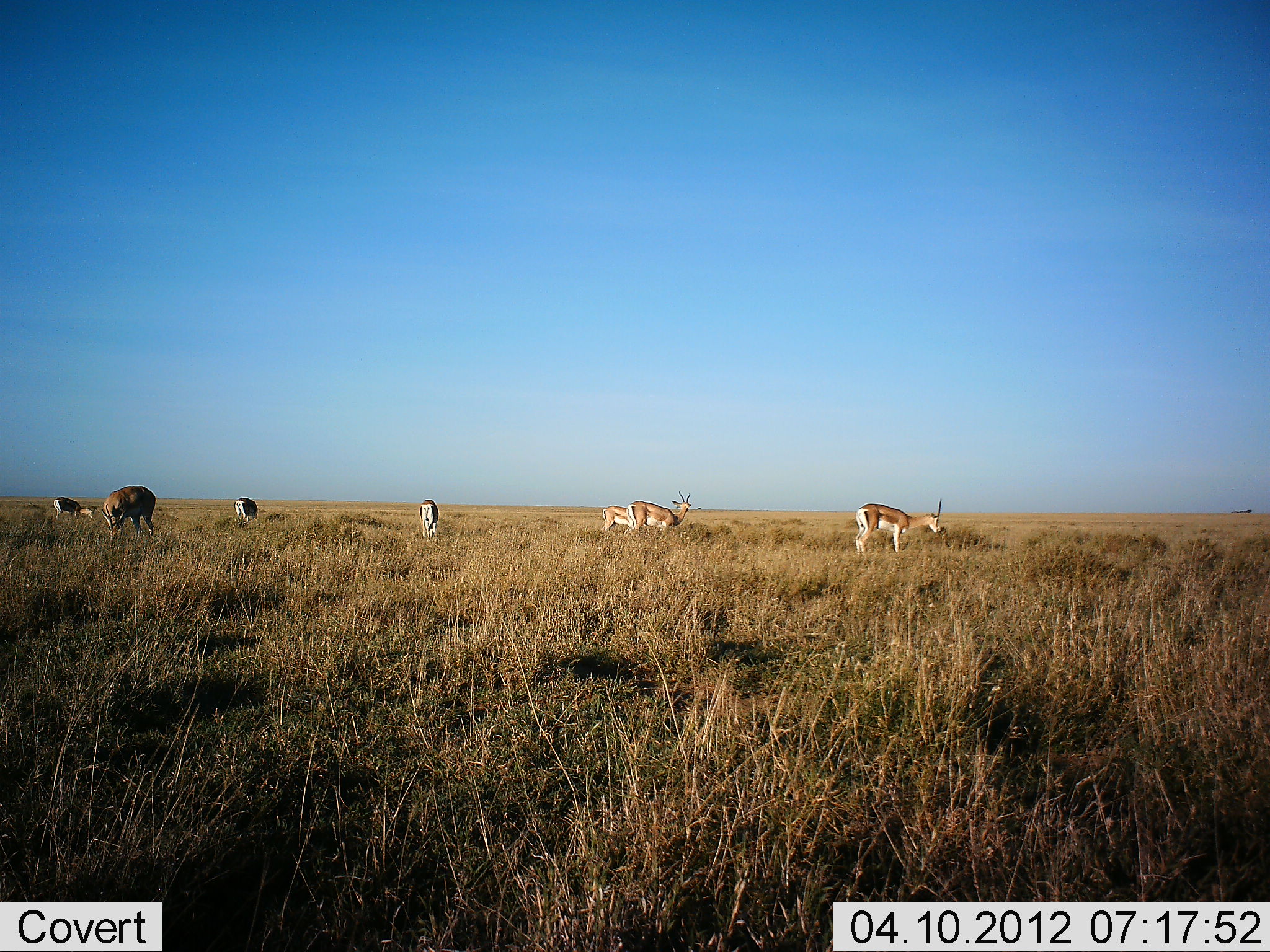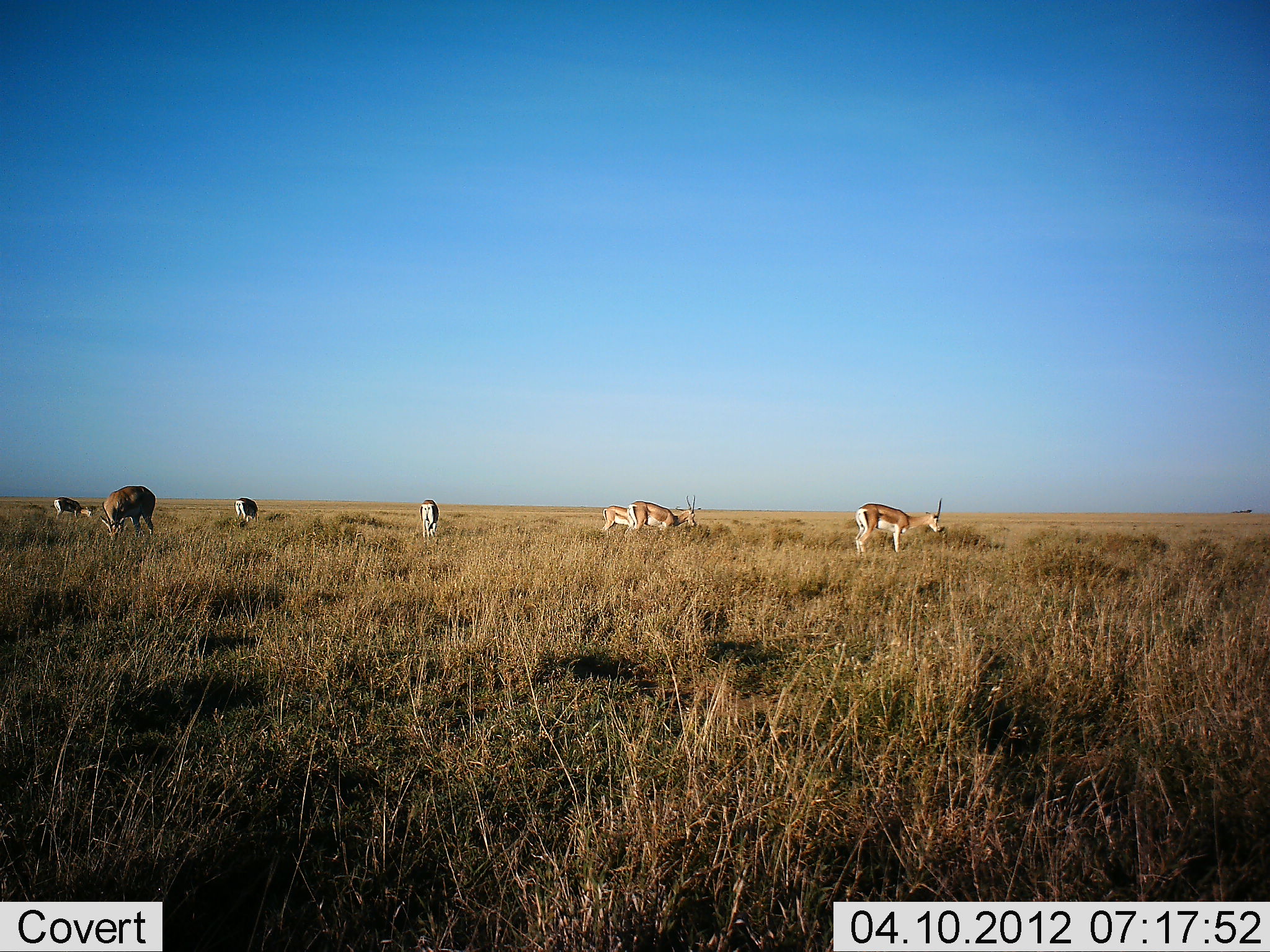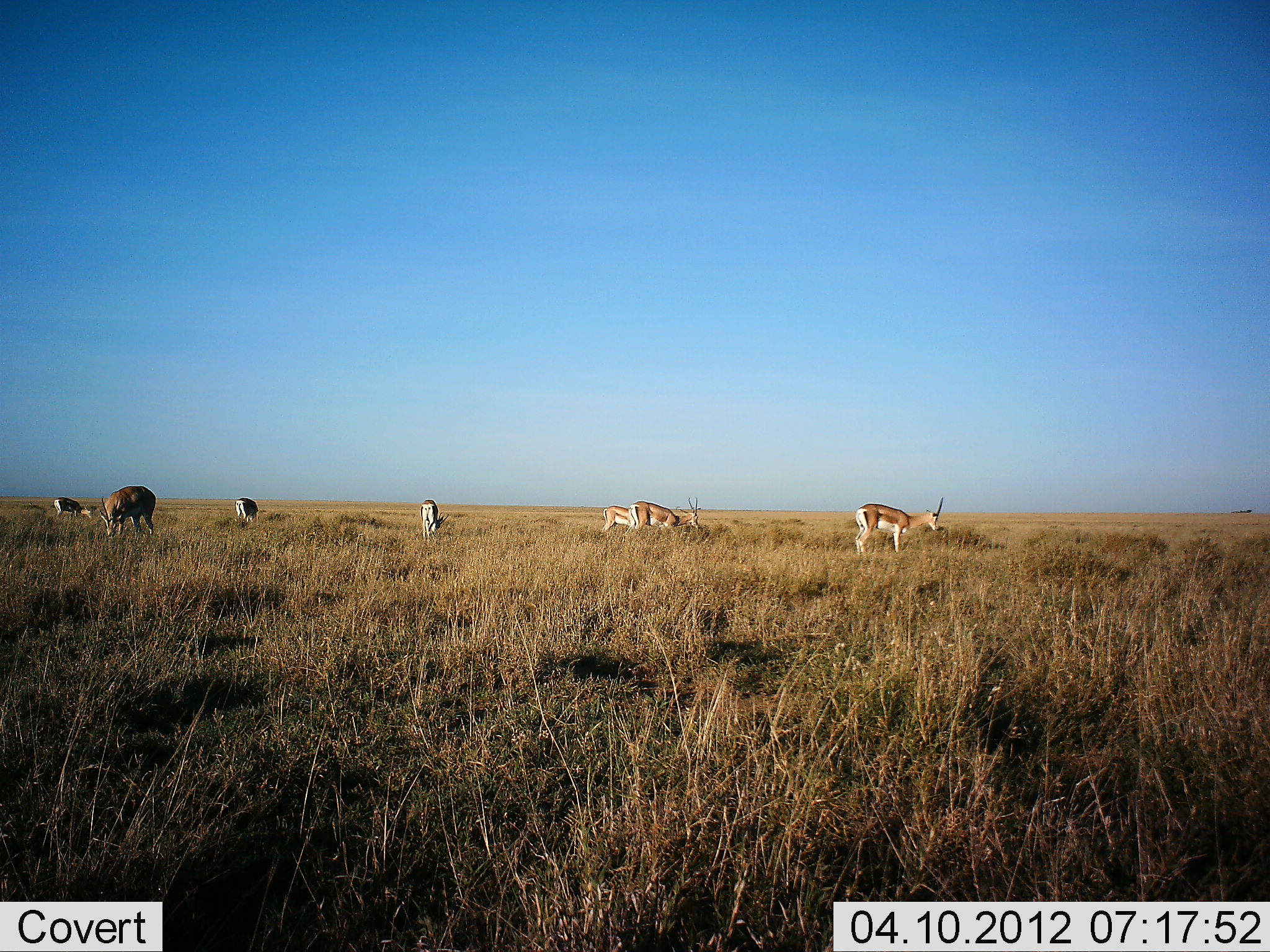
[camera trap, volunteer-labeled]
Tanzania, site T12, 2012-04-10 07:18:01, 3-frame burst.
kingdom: Animalia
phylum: Chordata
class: Mammalia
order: Artiodactyla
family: Bovidae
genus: Nanger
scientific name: Nanger granti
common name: grant's gazelle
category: gazellegrants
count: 7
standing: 45%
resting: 0%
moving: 0%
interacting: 0%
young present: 0%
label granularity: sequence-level